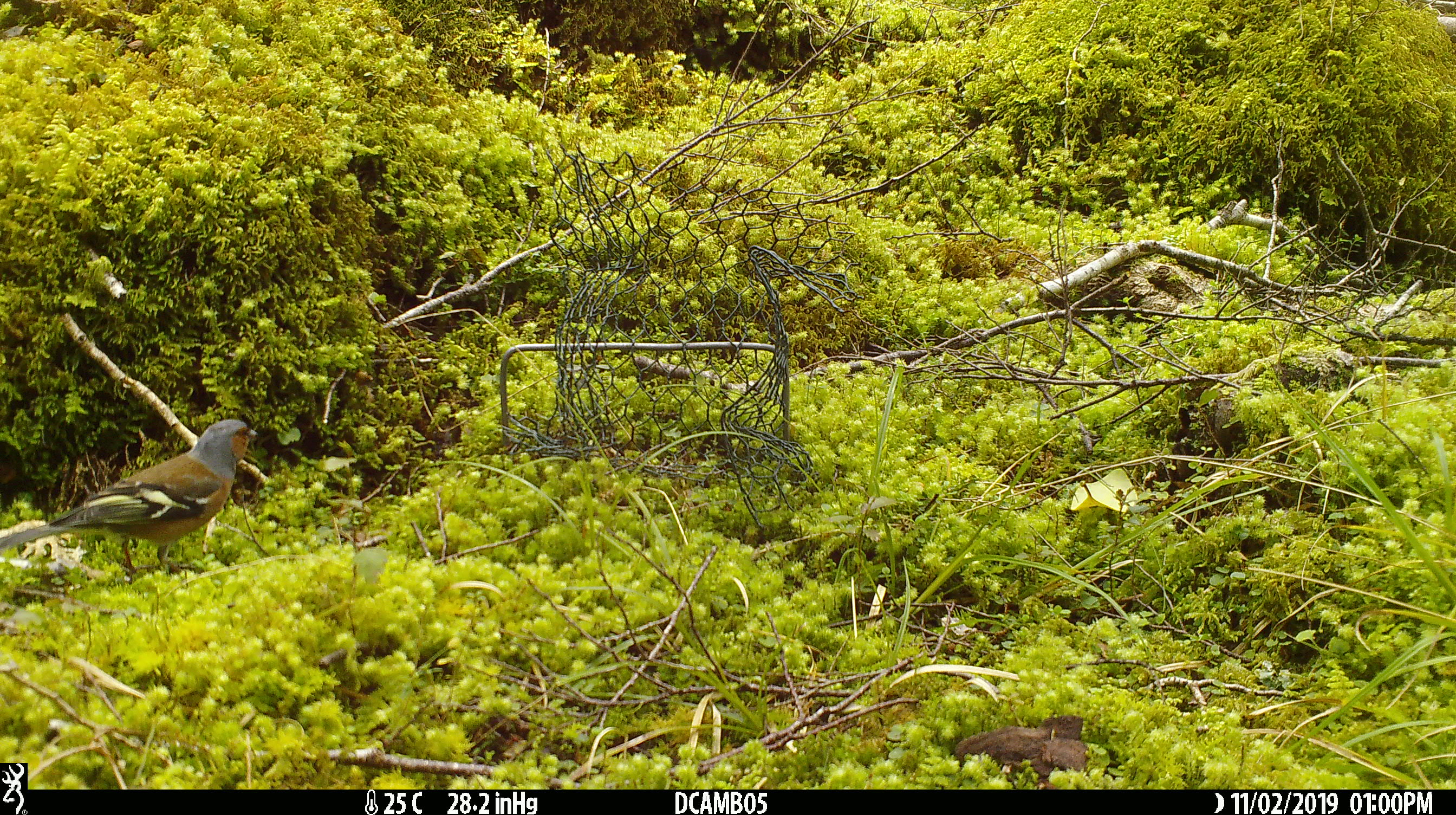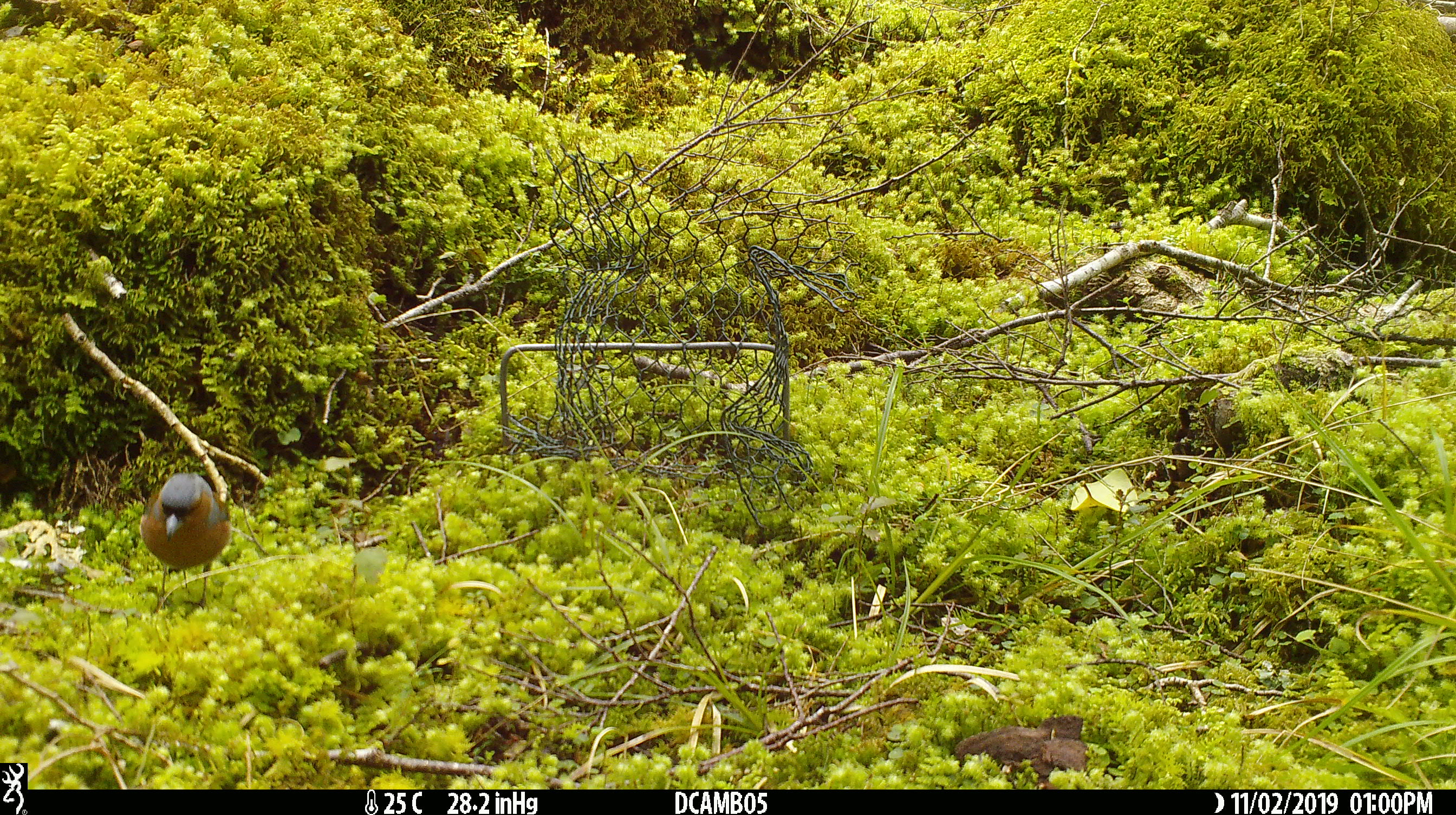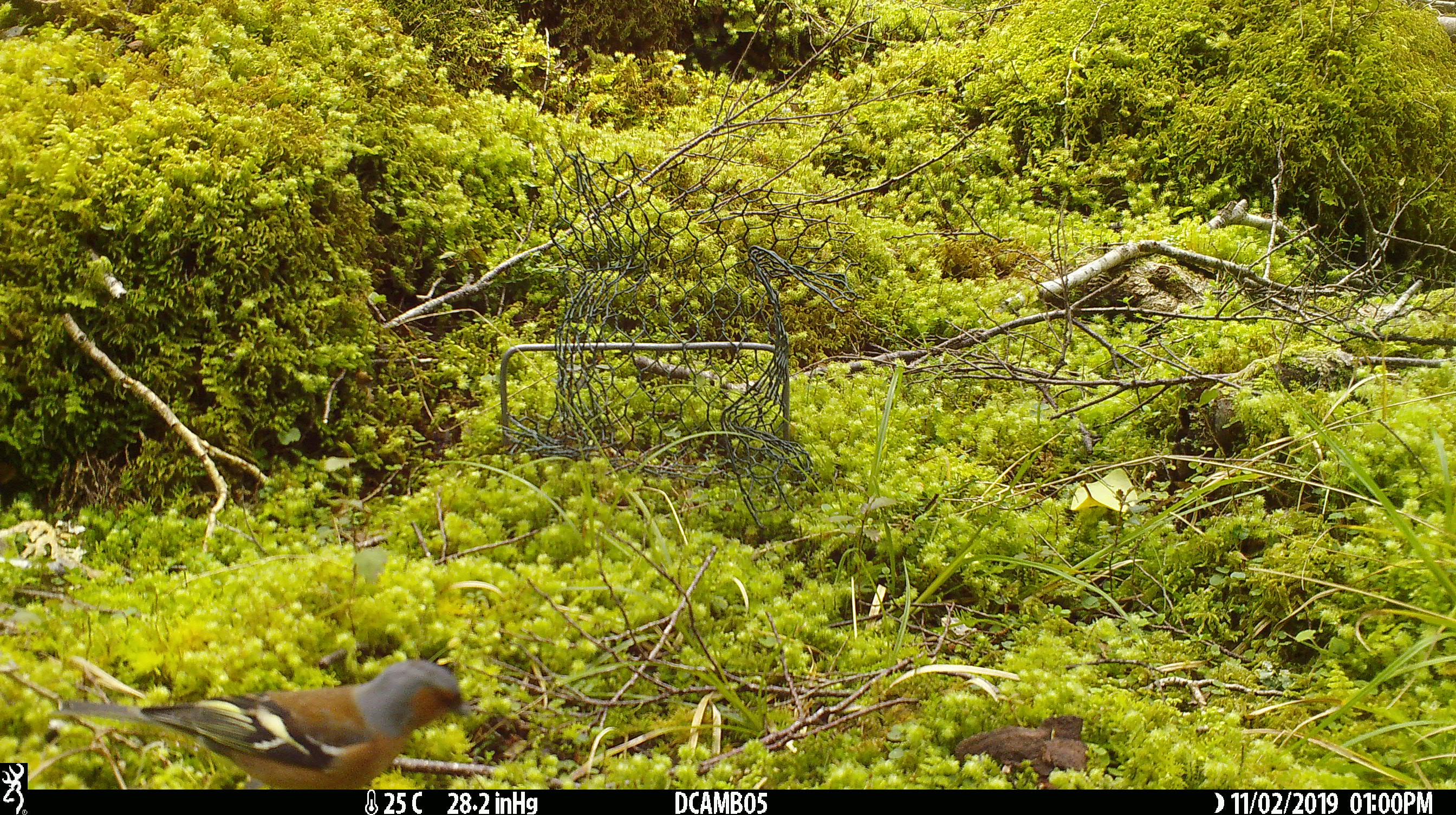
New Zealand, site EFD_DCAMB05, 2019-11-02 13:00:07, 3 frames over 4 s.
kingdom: Animalia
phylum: Chordata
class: Aves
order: Passeriformes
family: Fringillidae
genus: Fringilla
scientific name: Fringilla coelebs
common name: common chaffinch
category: chaffinch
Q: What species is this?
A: Chaffinch (common chaffinch) (Fringilla coelebs).